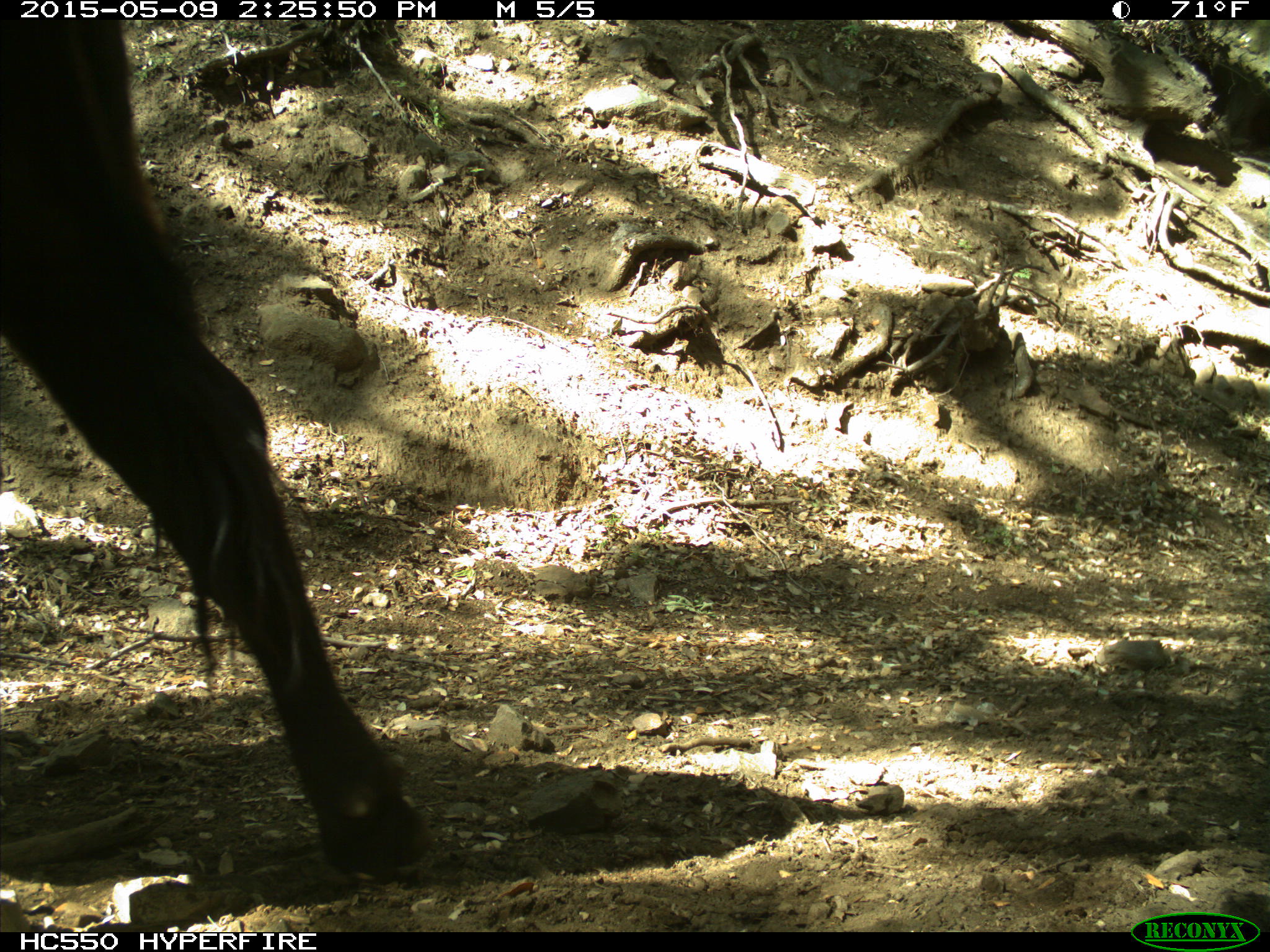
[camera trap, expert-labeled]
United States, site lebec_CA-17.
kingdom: Animalia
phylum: Chordata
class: Mammalia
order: Artiodactyla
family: Bovidae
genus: Bos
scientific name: Bos taurus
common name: domestic cow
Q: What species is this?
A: Bos taurus (domestic cow).